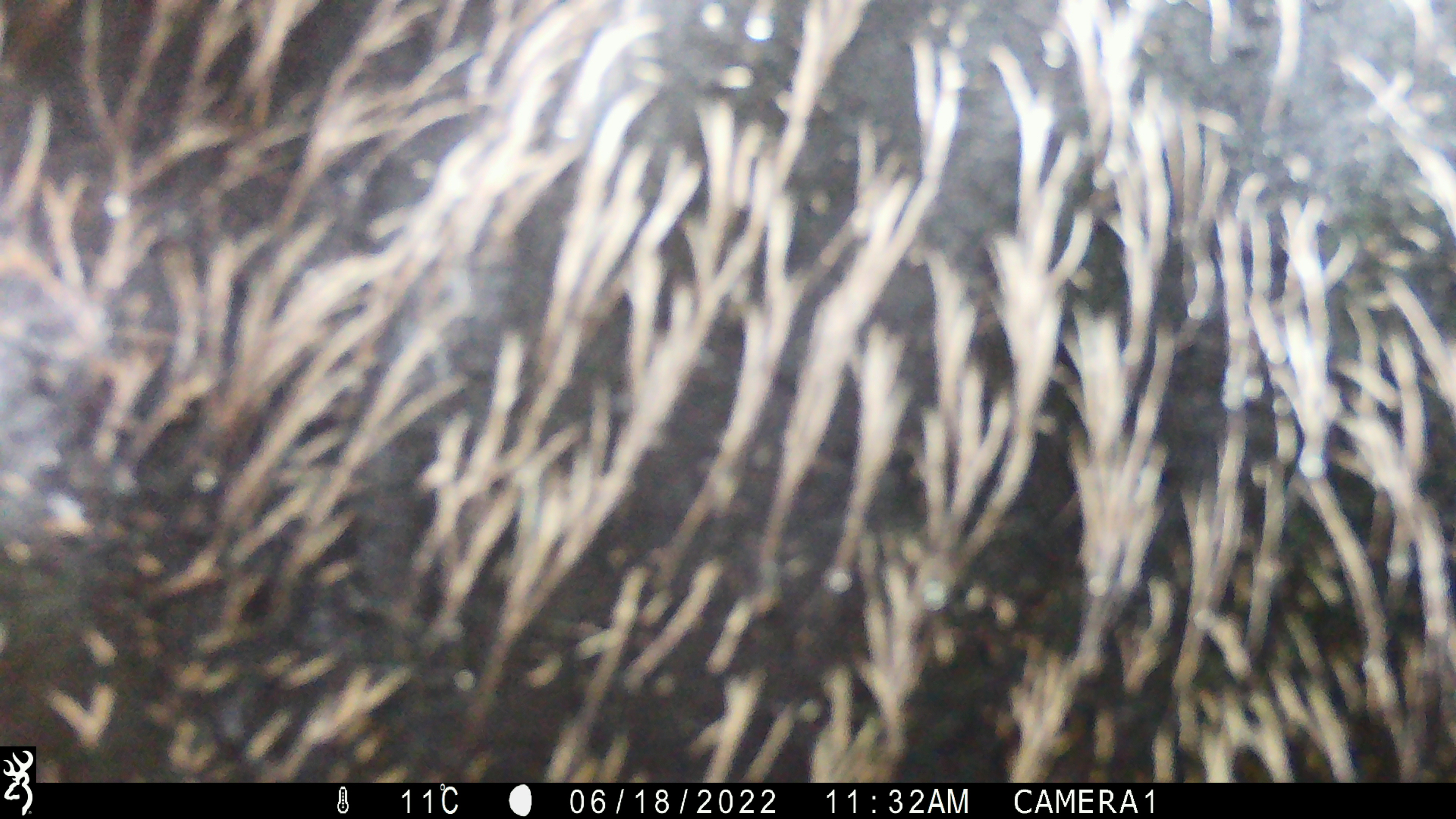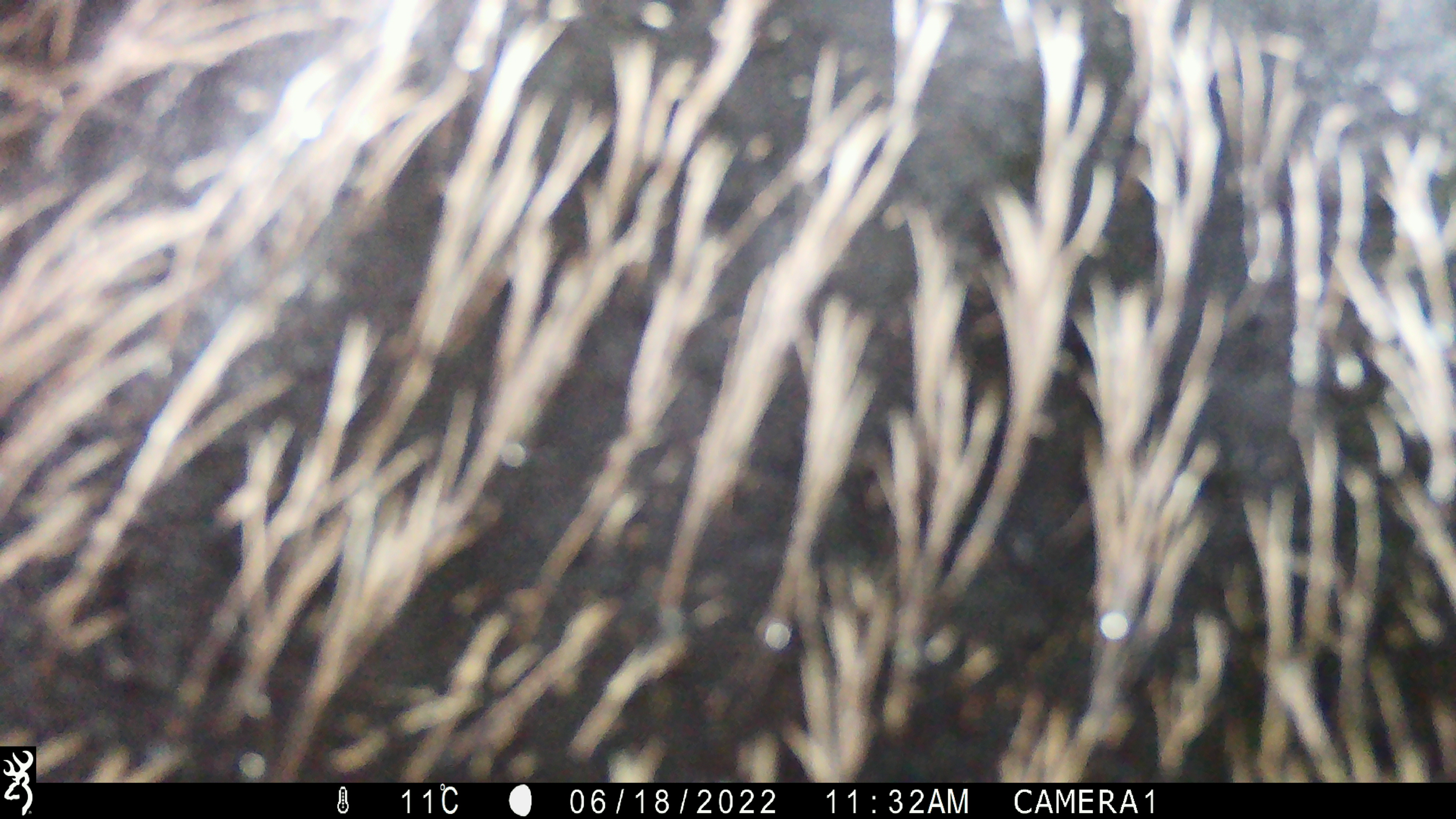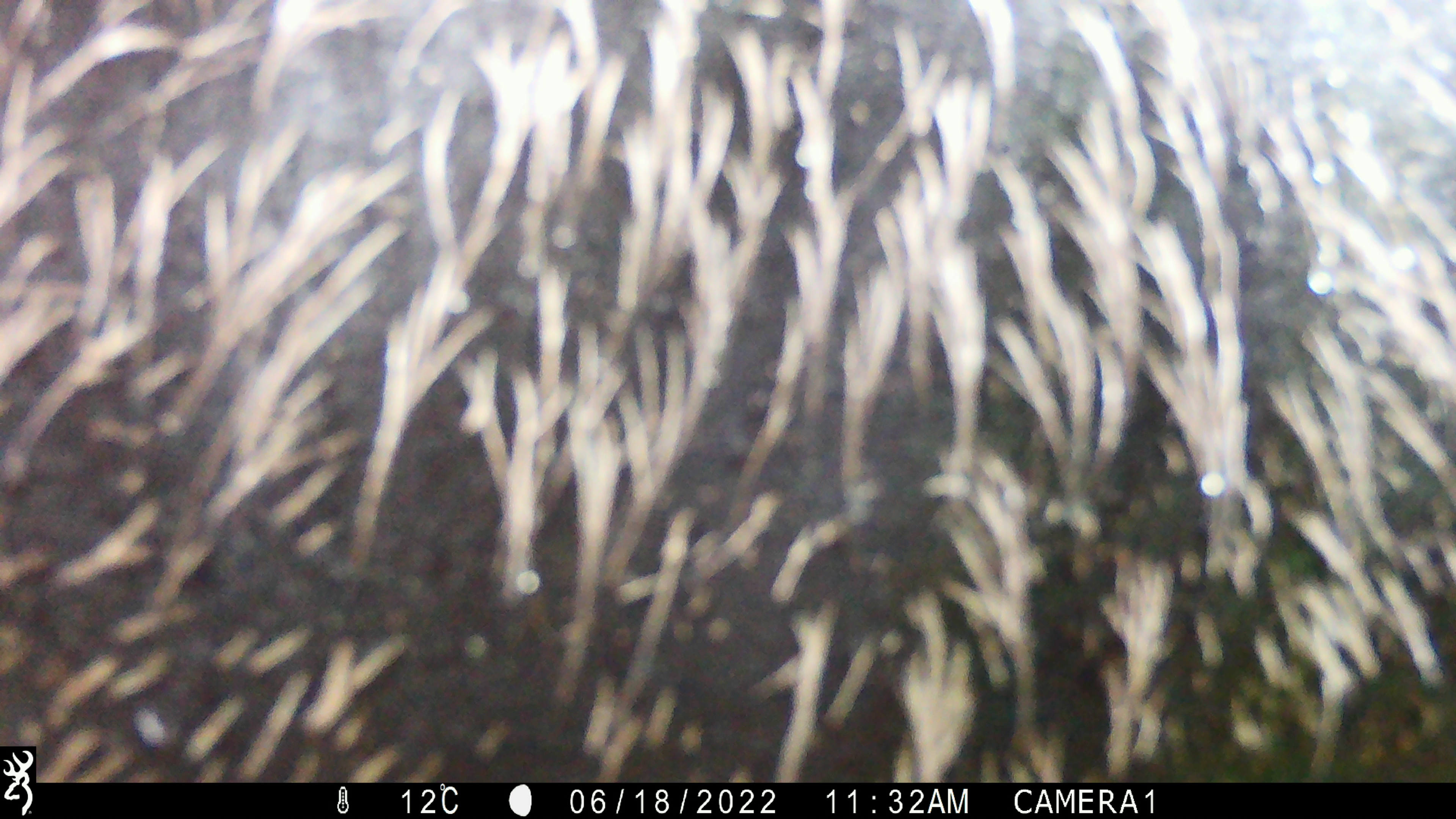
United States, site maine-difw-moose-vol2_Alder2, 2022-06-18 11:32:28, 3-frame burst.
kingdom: Animalia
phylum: Chordata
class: Mammalia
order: Artiodactyla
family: Cervidae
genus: Alces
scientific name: Alces alces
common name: moose